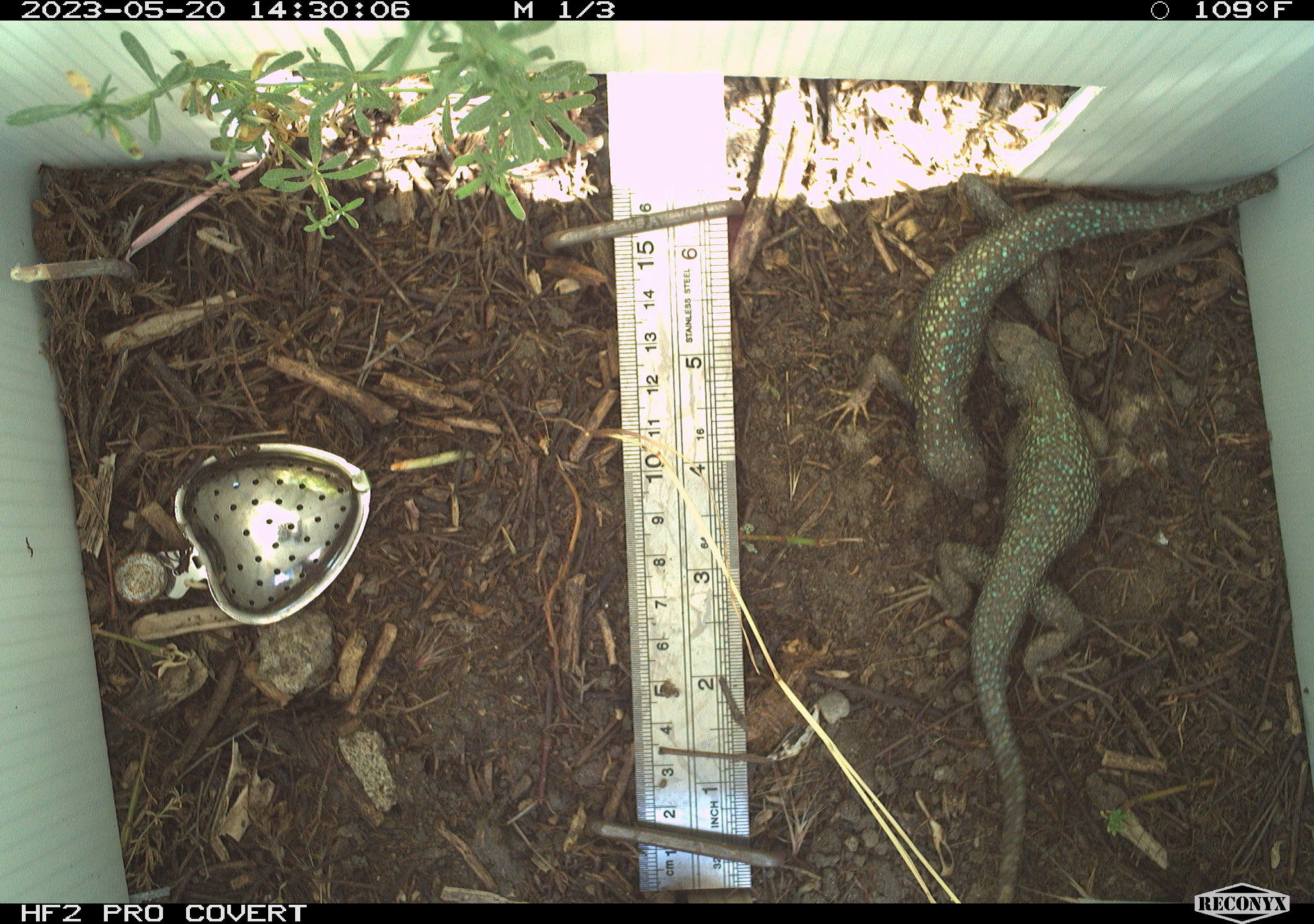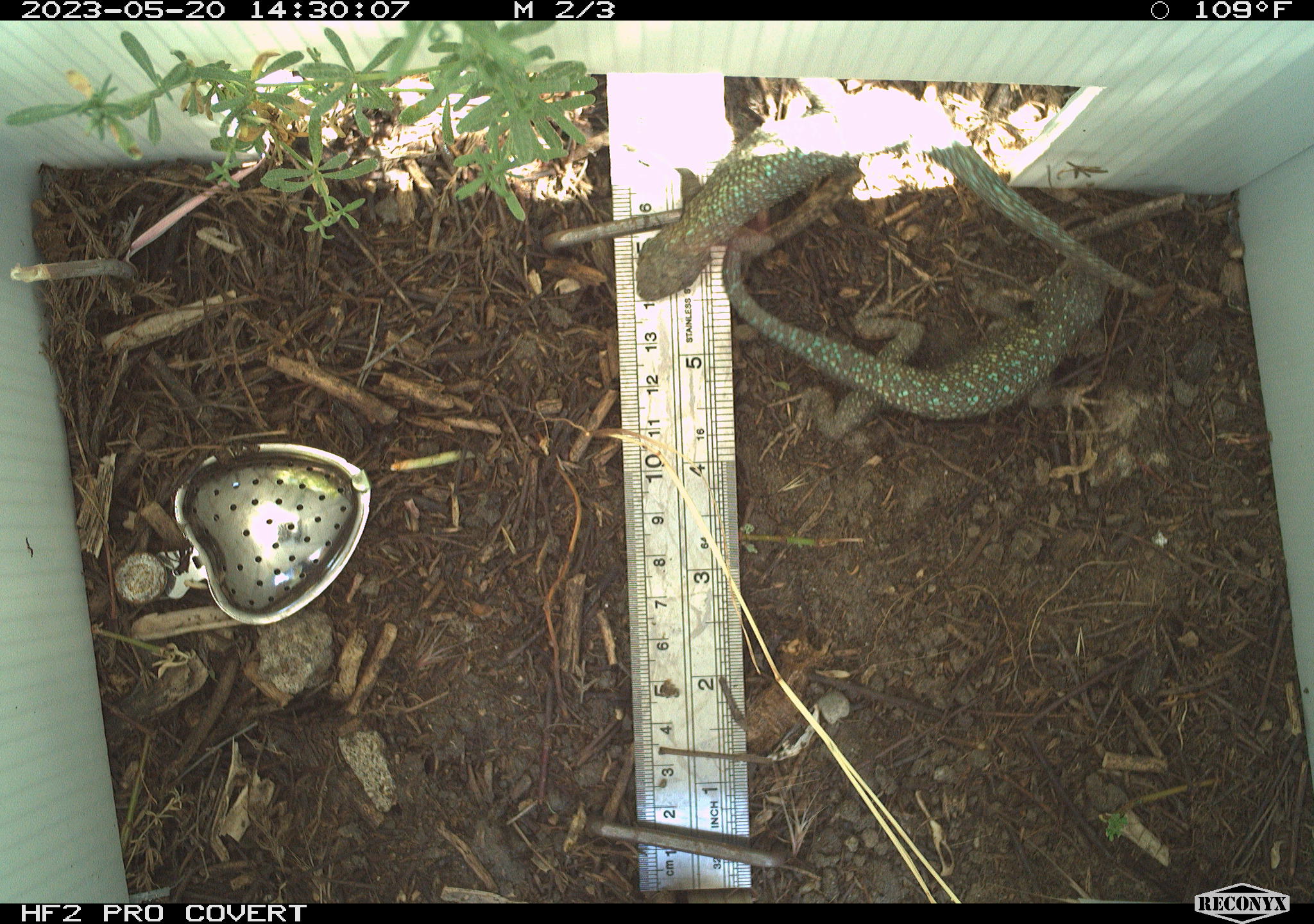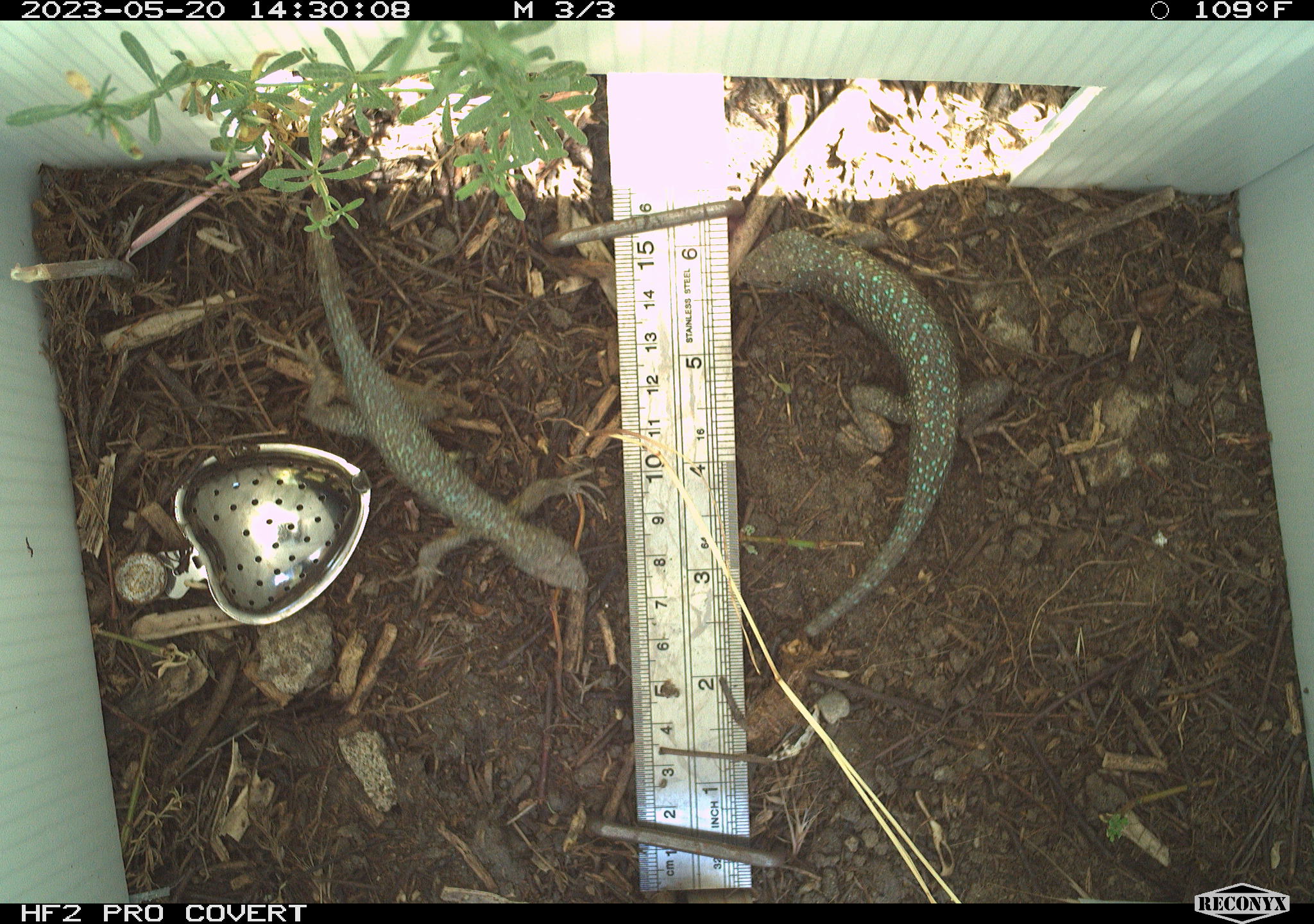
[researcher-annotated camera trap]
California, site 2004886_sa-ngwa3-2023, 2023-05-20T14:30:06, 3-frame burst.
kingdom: Animalia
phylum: Chordata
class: Reptilia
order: Squamata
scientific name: Squamata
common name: lizards and snakes